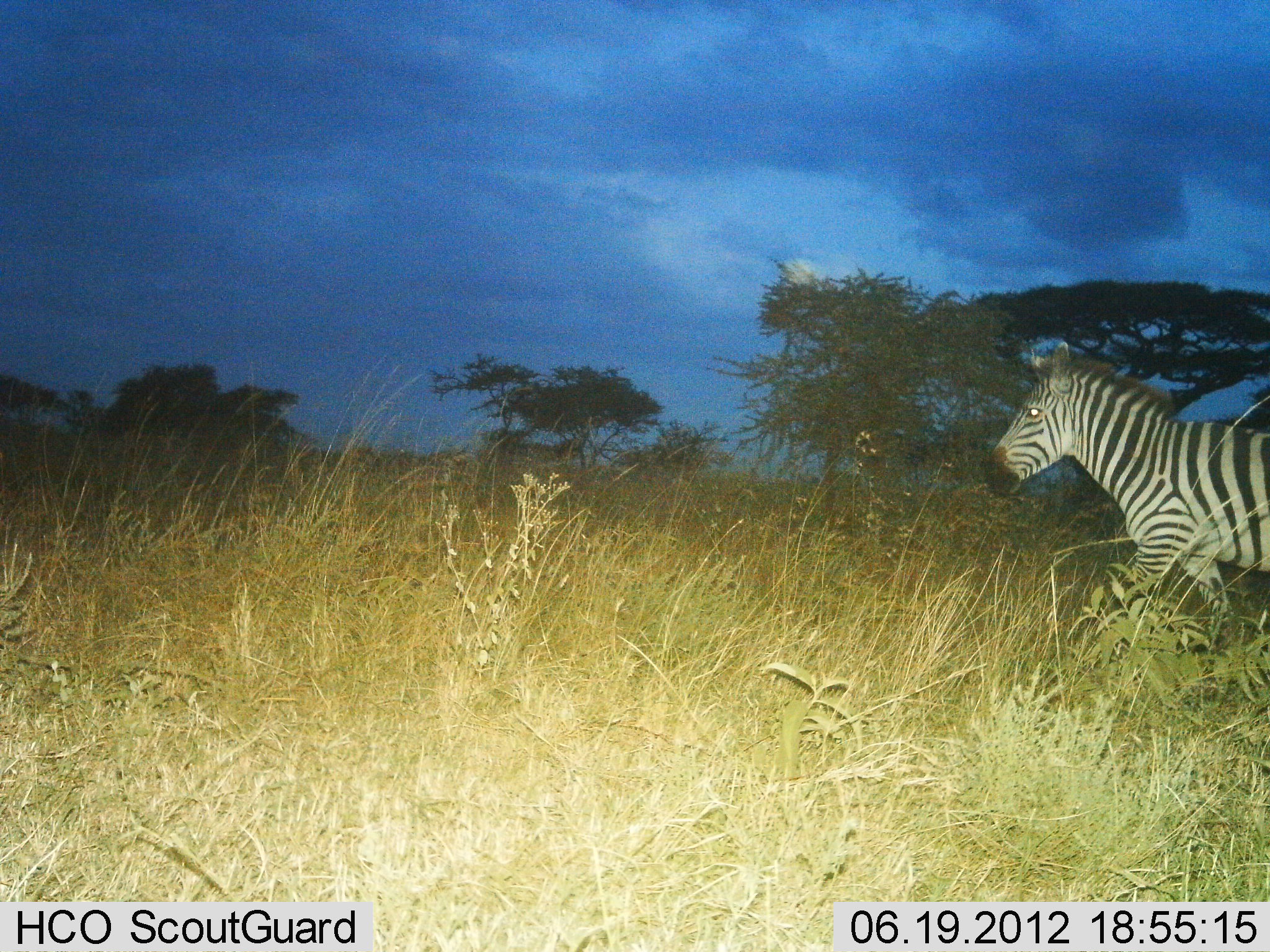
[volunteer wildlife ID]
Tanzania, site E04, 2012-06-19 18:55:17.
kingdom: Animalia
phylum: Chordata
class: Mammalia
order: Perissodactyla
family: Equidae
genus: Equus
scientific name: Equus quagga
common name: plains zebra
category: zebra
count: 1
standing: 0%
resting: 0%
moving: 100%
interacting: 0%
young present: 0%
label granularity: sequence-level